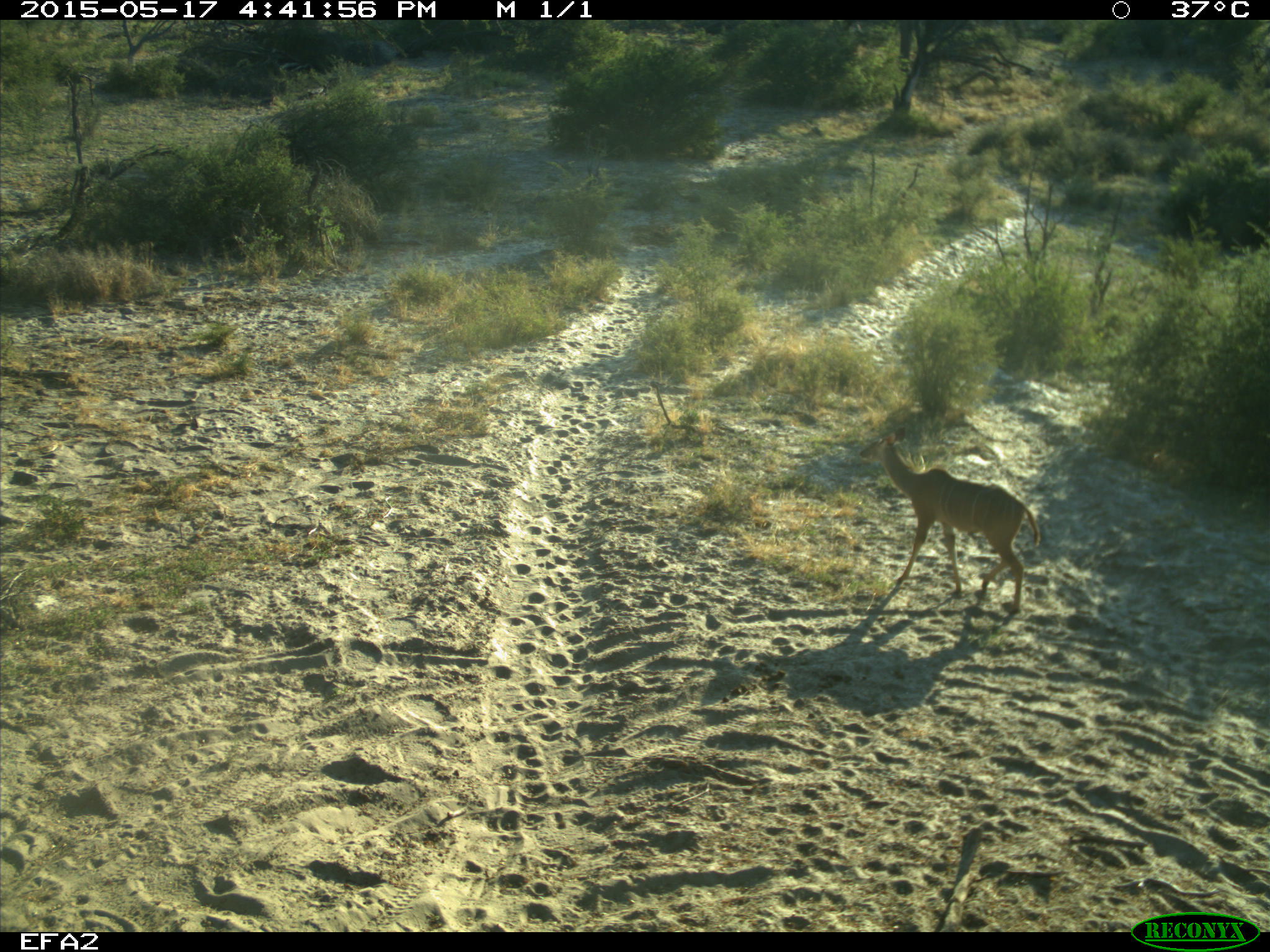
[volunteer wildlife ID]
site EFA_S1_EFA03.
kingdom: Animalia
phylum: Chordata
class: Mammalia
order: Artiodactyla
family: Bovidae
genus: Tragelaphus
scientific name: Tragelaphus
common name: kudu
Kudu (Tragelaphus), count 1. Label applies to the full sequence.